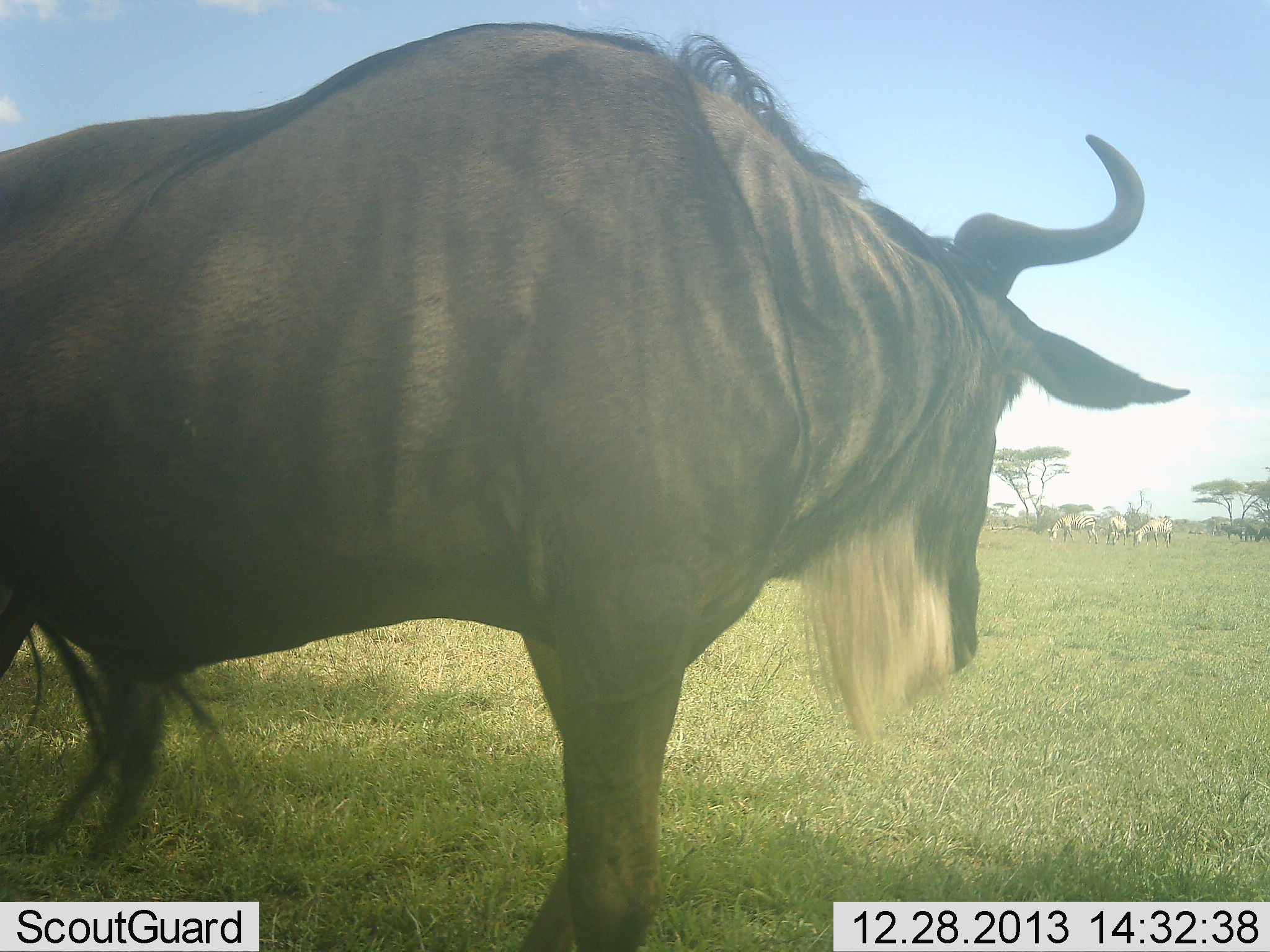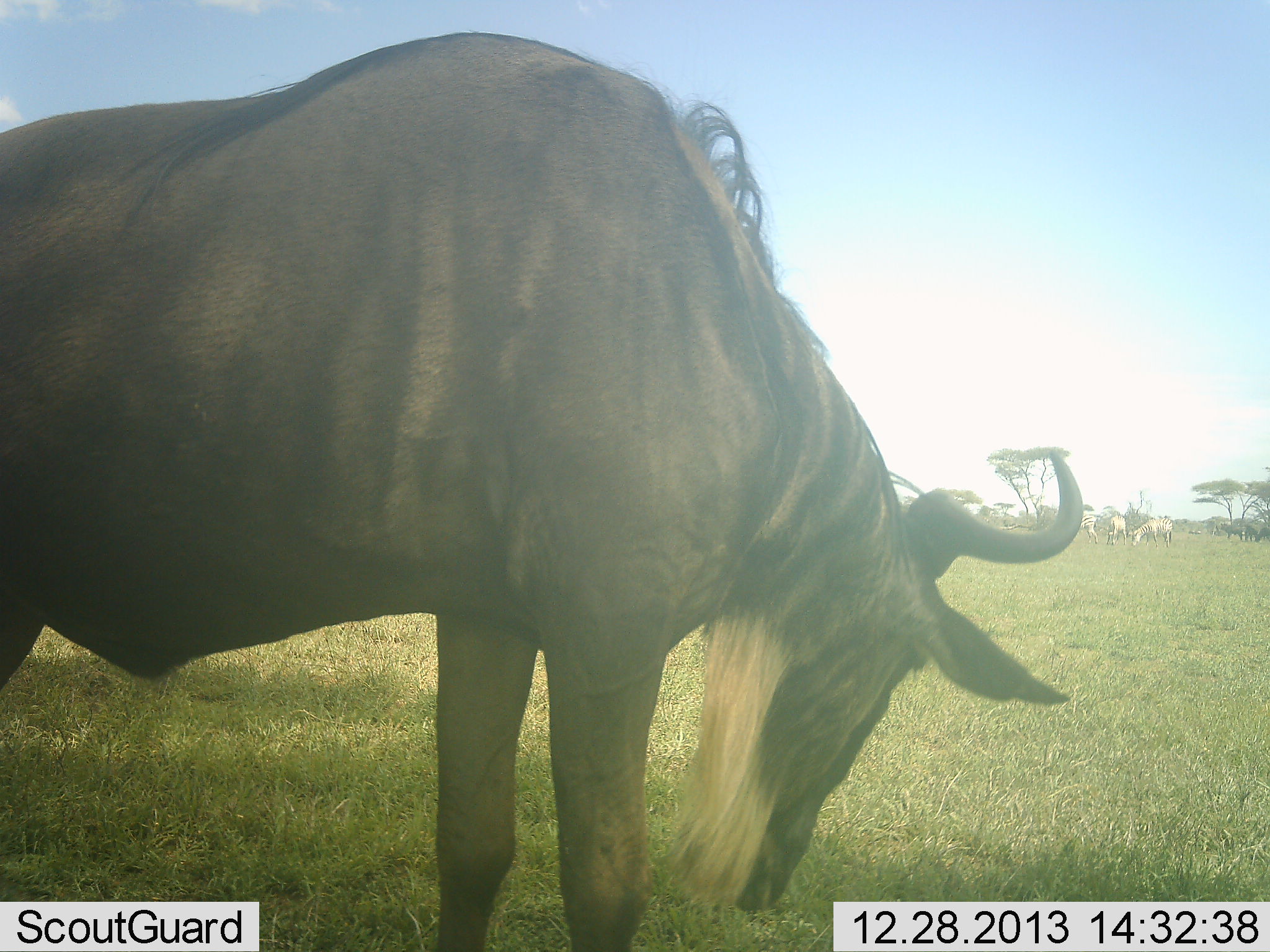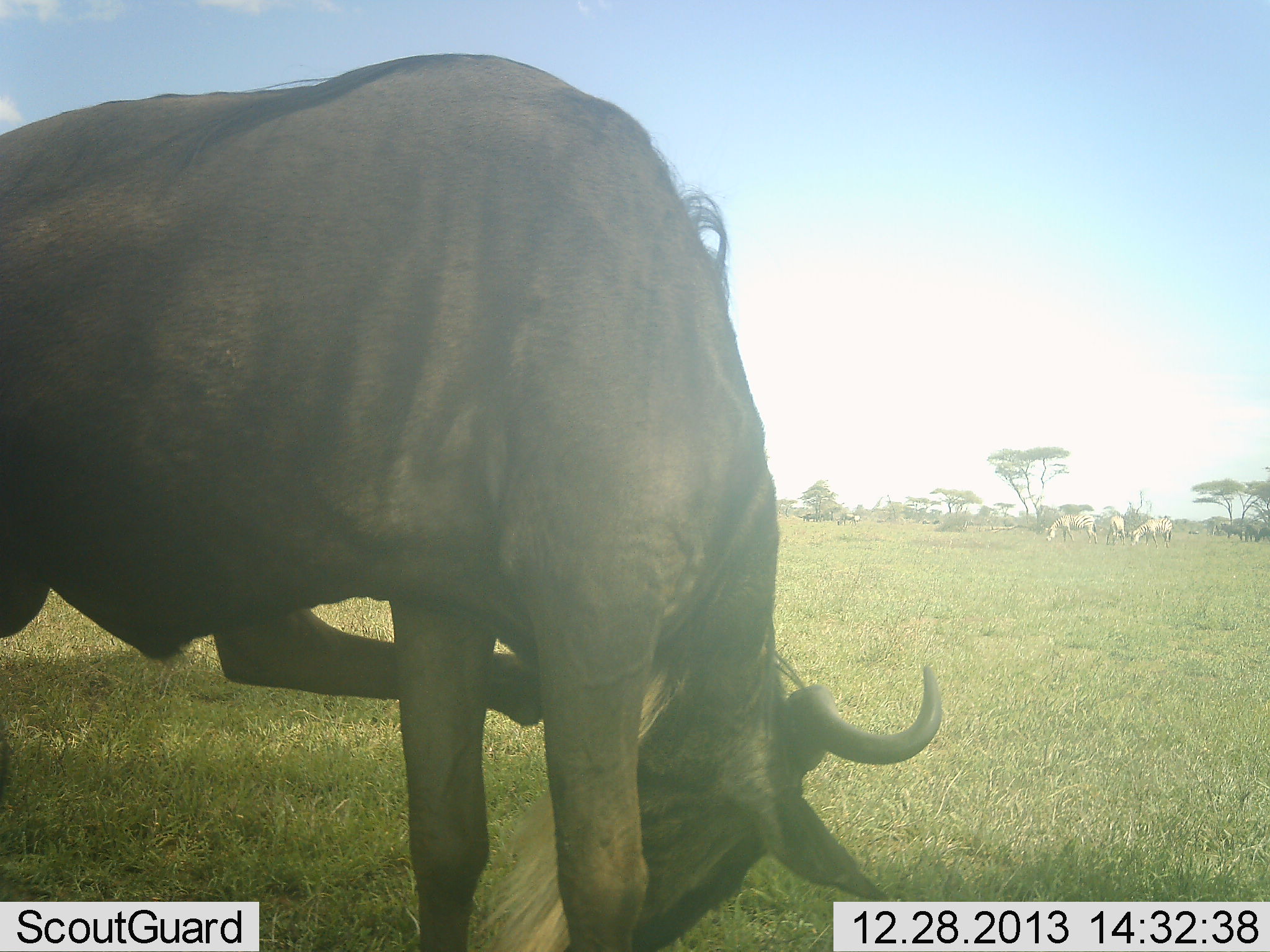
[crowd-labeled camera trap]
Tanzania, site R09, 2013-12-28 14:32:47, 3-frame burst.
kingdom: Animalia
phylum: Chordata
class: Mammalia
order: Artiodactyla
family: Bovidae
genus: Connochaetes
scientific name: Connochaetes taurinus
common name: blue wildebeest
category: wildebeest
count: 1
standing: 38%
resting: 0%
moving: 8%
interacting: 0%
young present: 0%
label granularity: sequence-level